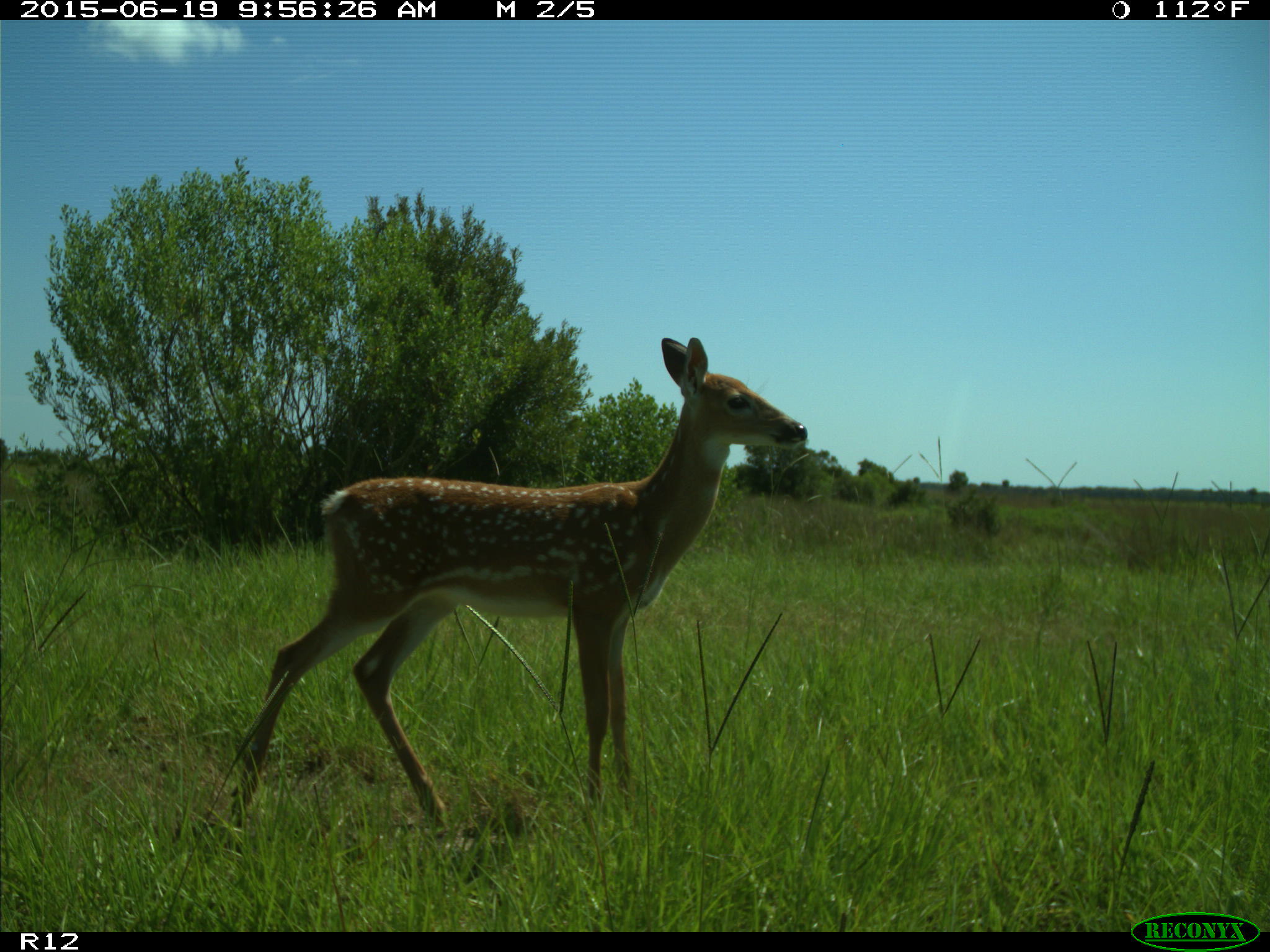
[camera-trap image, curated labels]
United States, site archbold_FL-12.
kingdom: Animalia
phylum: Chordata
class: Mammalia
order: Artiodactyla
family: Cervidae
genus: Odocoileus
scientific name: Odocoileus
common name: deer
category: unidentified deer